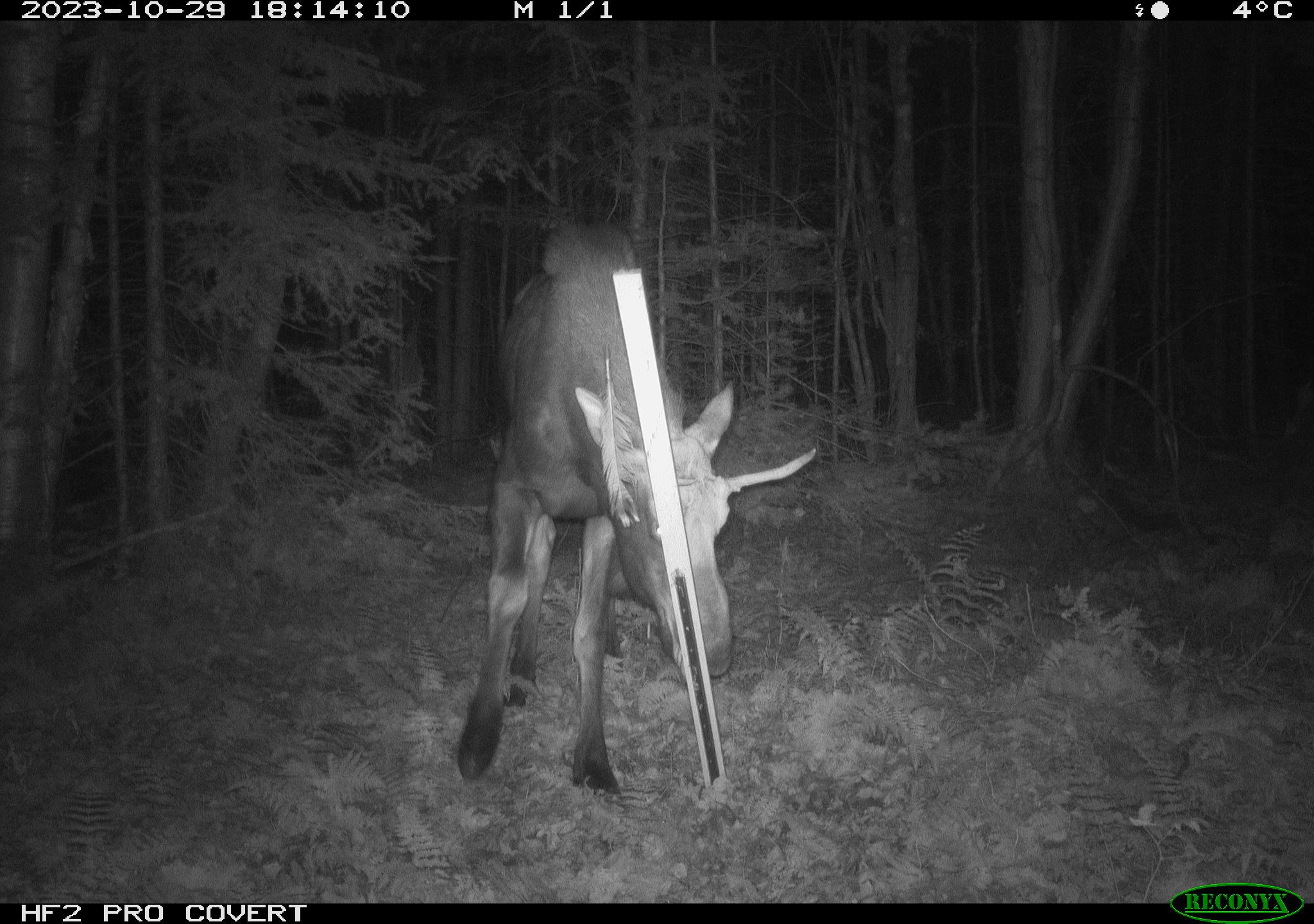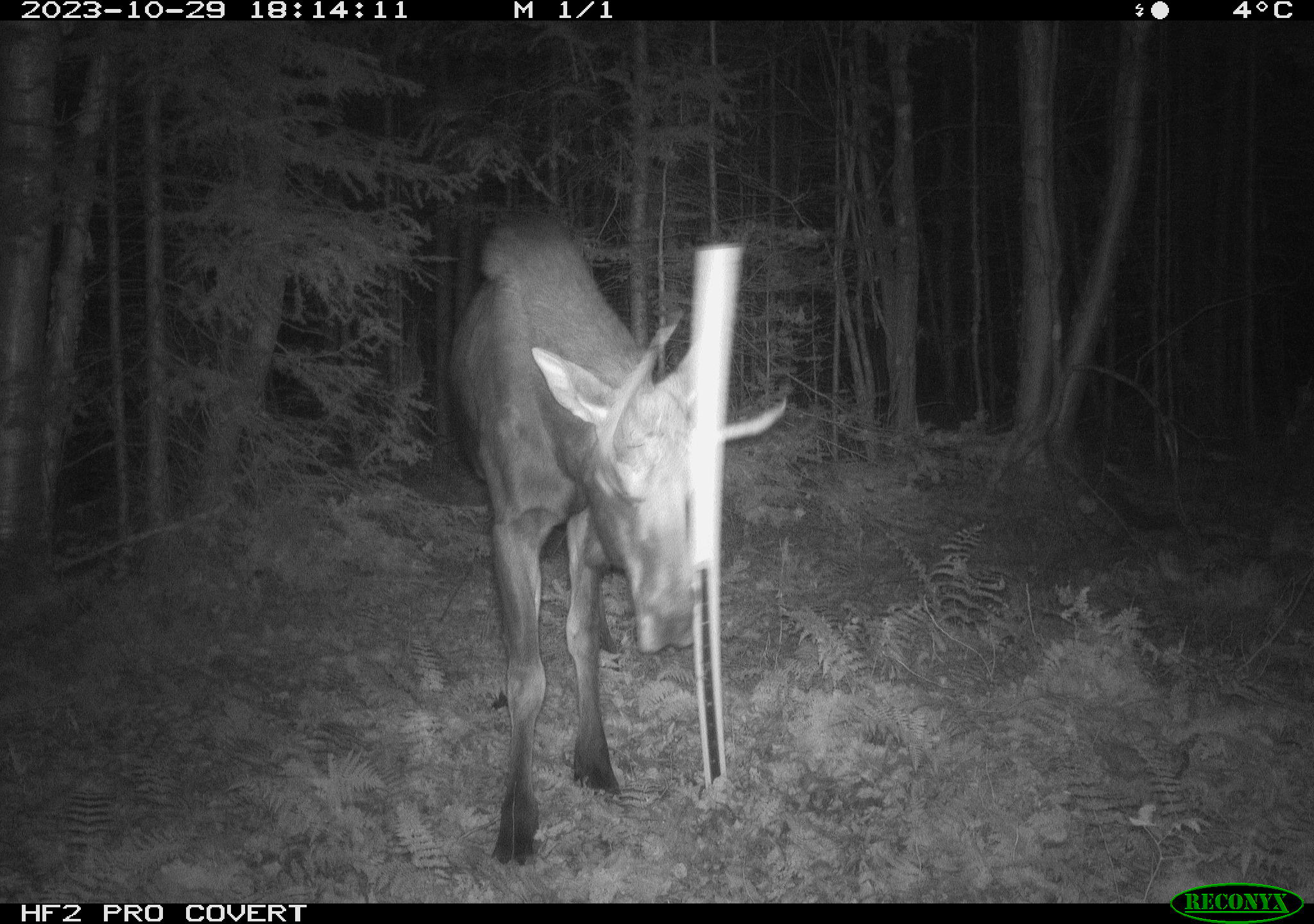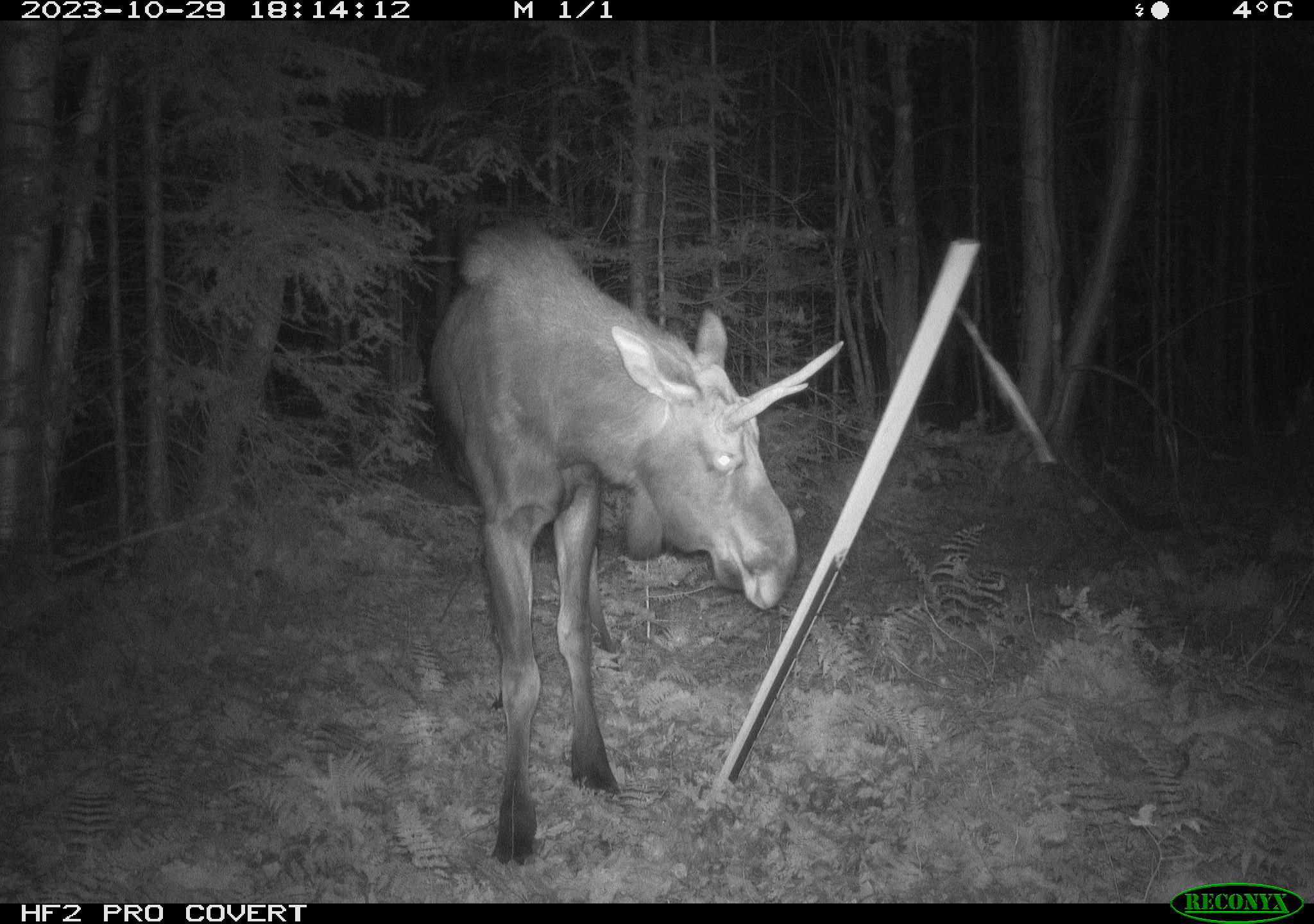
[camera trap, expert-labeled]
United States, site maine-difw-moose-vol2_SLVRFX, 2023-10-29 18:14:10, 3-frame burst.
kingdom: Animalia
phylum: Chordata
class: Mammalia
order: Artiodactyla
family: Cervidae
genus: Alces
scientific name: Alces alces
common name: moose